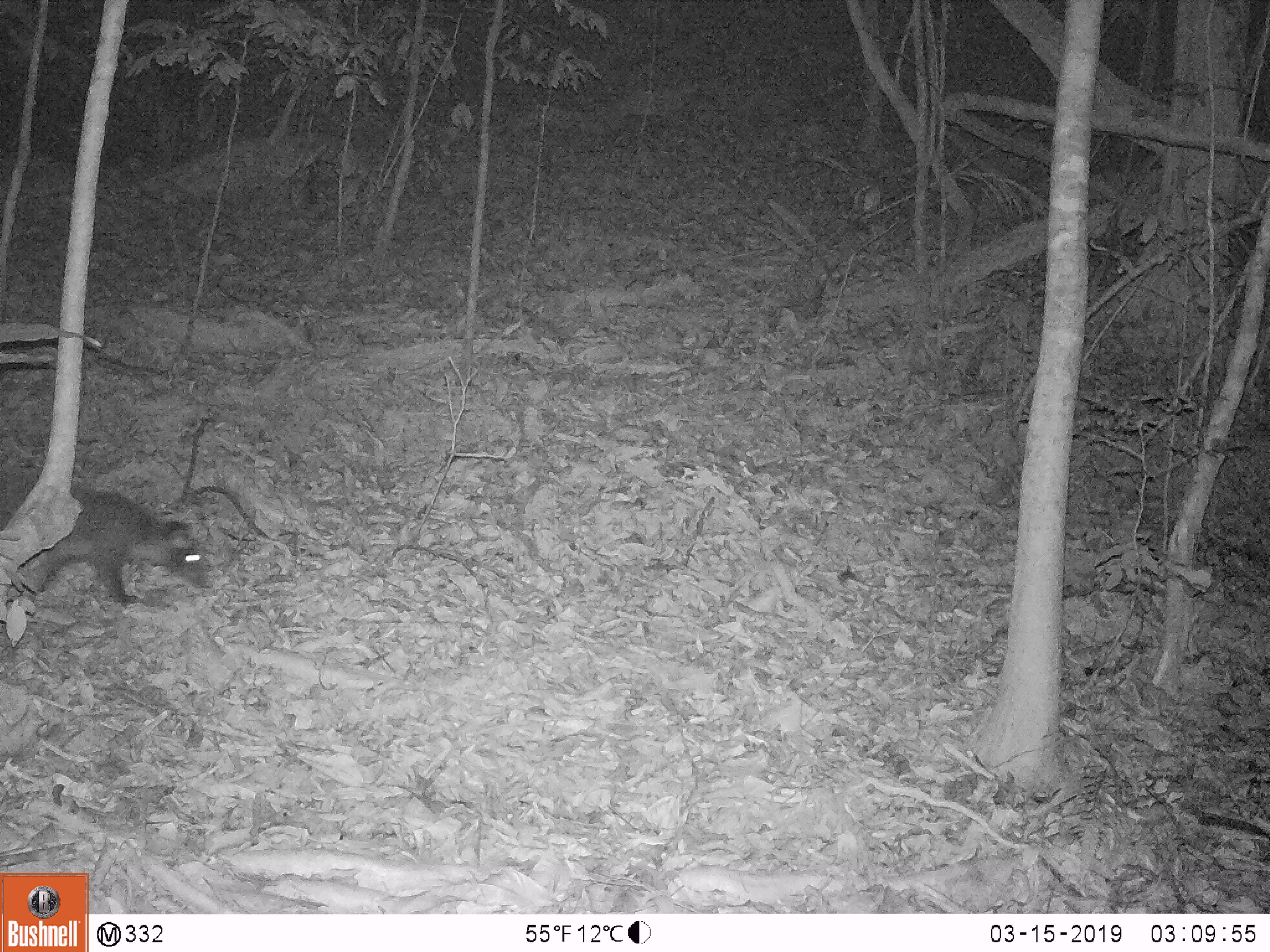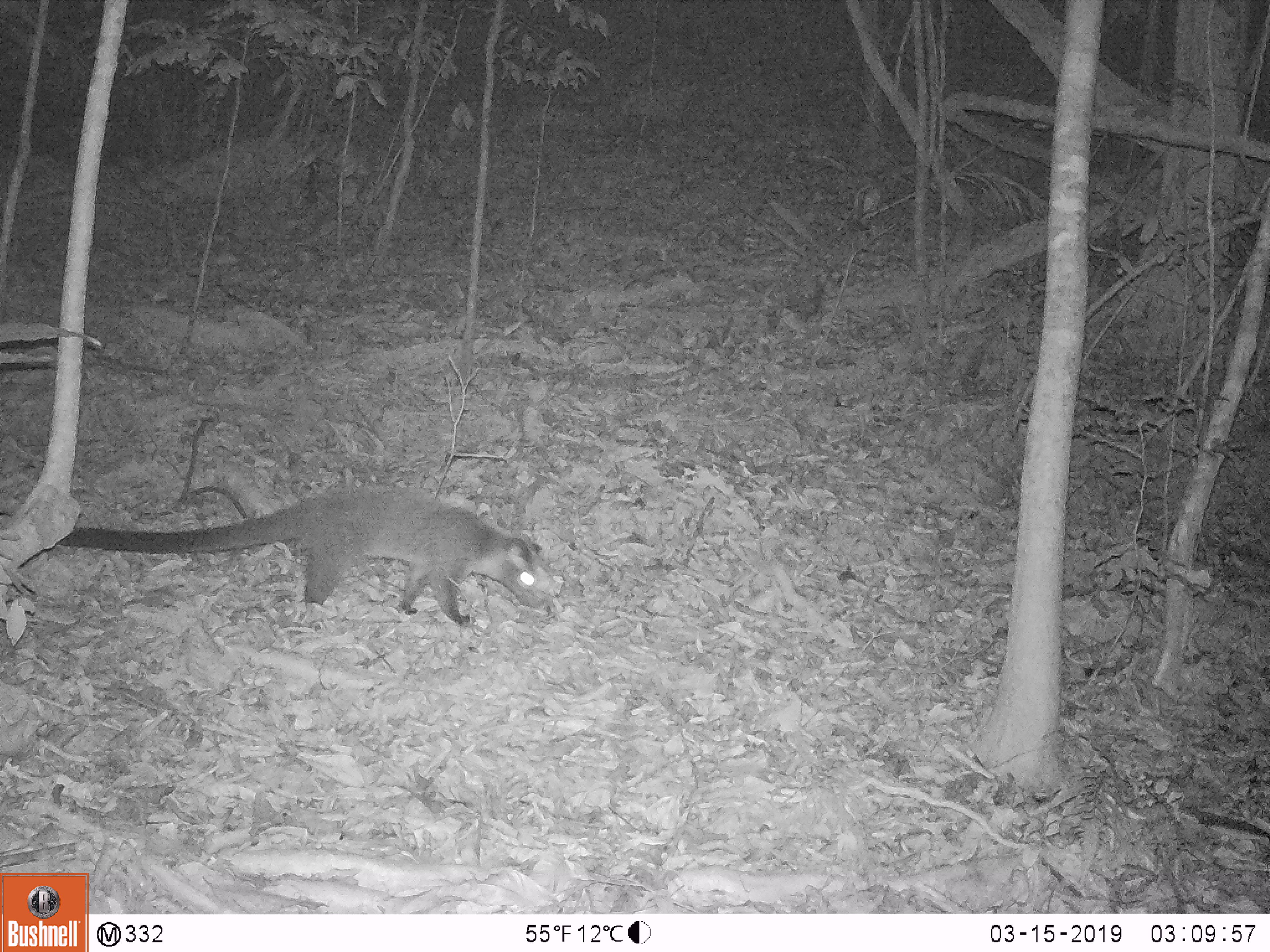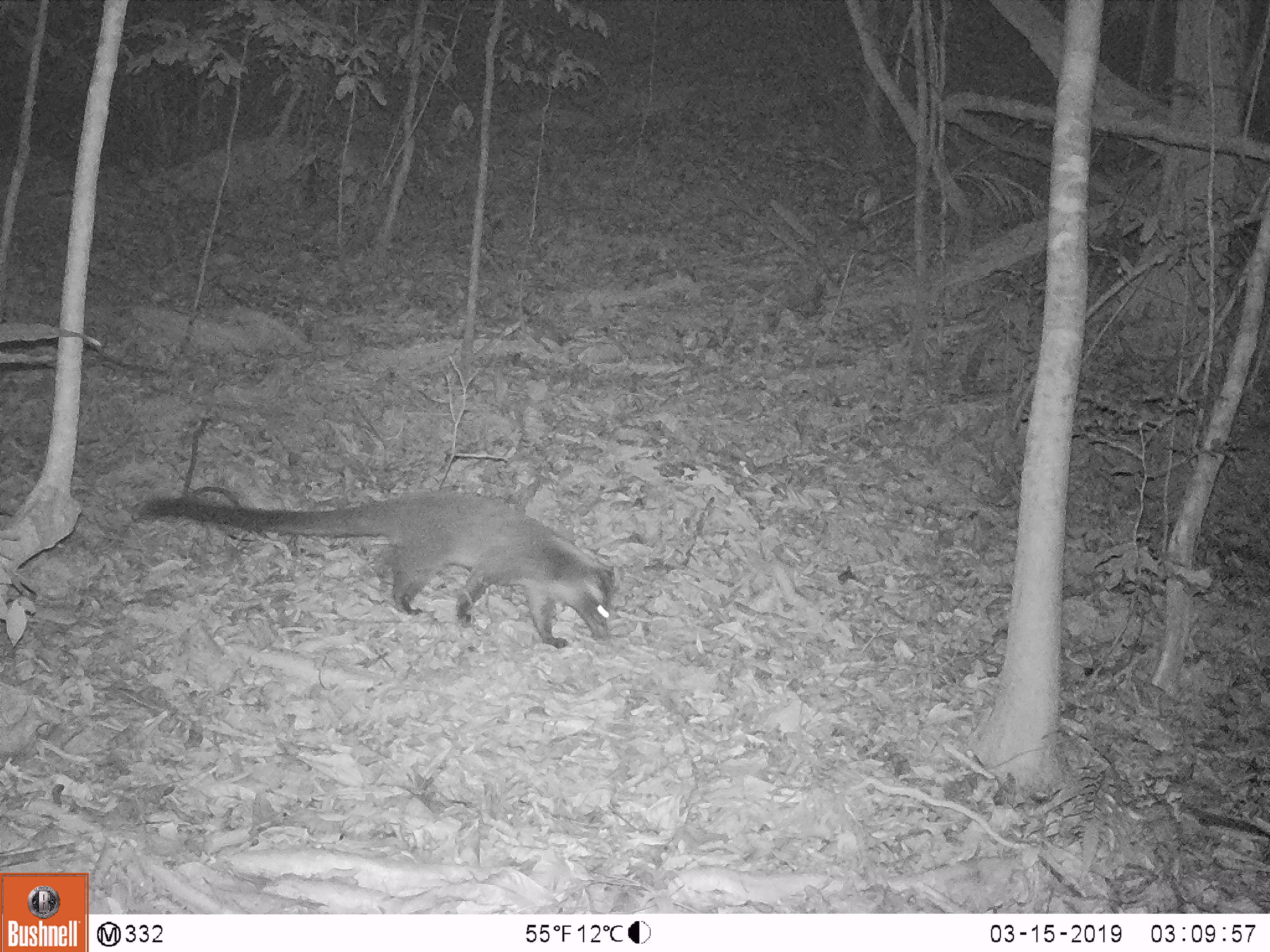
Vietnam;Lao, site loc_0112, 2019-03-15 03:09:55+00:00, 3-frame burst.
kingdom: Animalia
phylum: Chordata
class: Mammalia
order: Carnivora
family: Viverridae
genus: Paguma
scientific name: Paguma larvata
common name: masked palm civet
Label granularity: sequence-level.